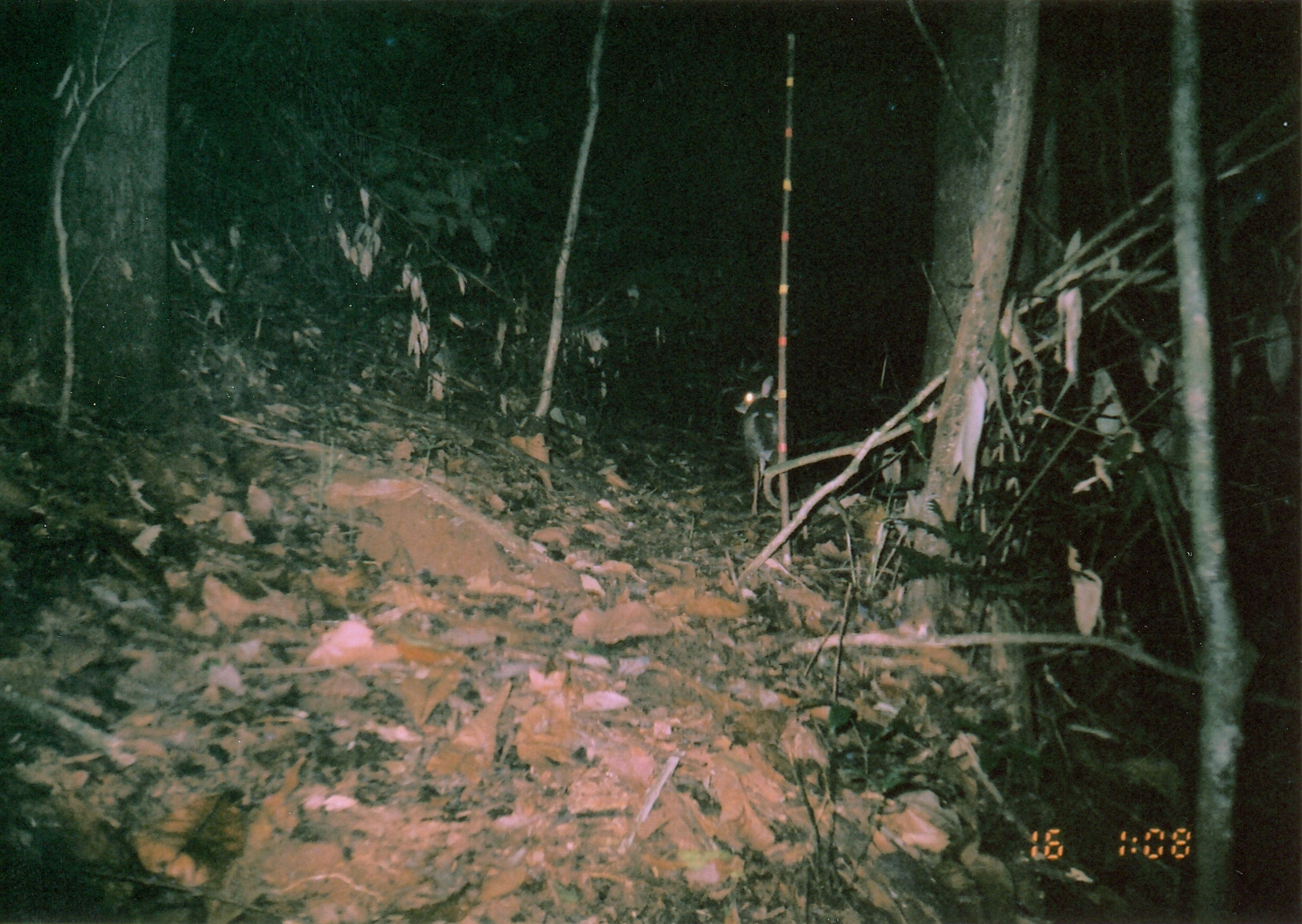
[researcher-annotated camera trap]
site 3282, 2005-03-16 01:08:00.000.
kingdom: Animalia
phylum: Chordata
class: Mammalia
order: Artiodactyla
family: Bovidae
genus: Nesotragus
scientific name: Nesotragus moschatus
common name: suni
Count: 1.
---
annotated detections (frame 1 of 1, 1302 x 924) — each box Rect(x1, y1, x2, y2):
nesotragus moschatus: Rect(734, 374, 794, 515)